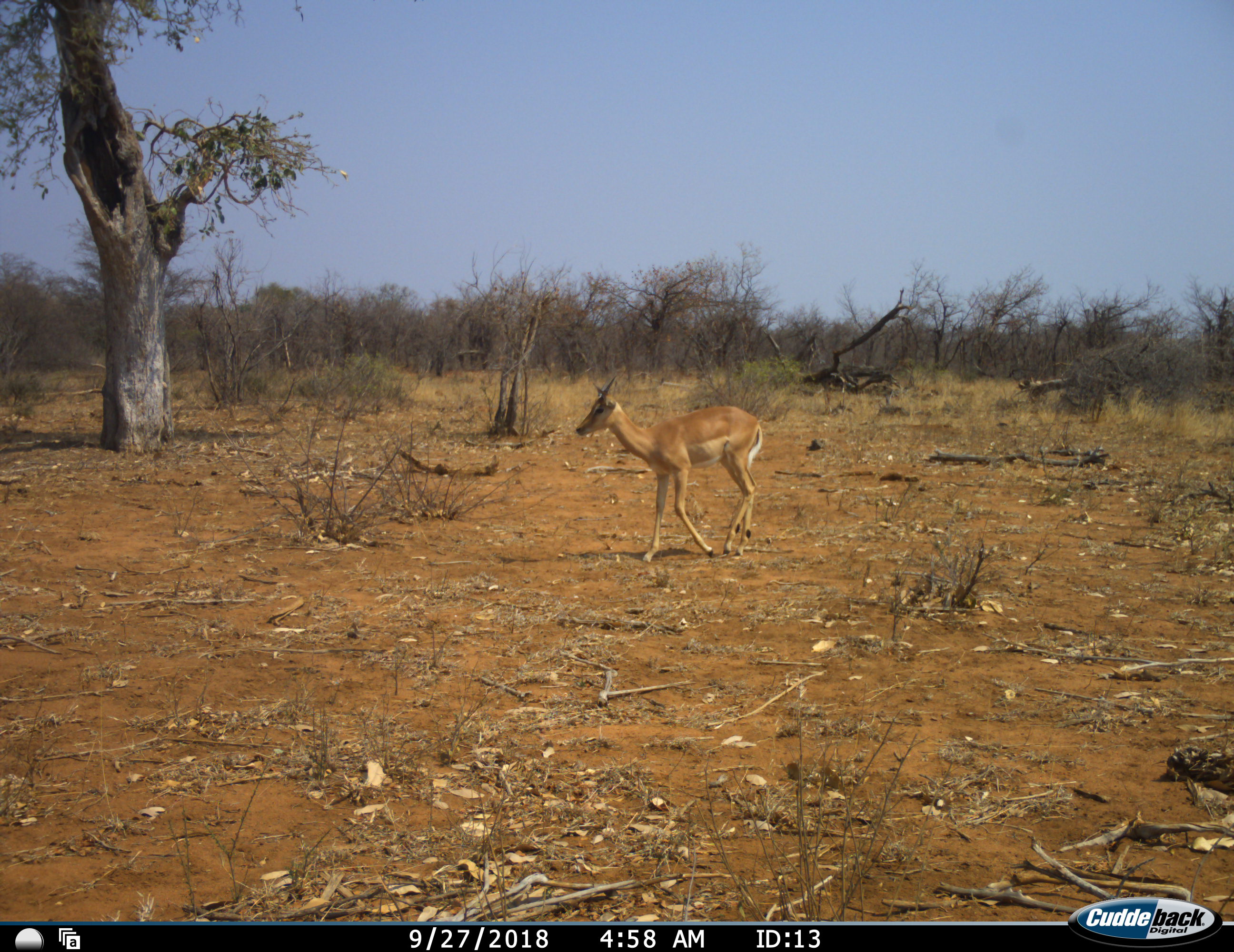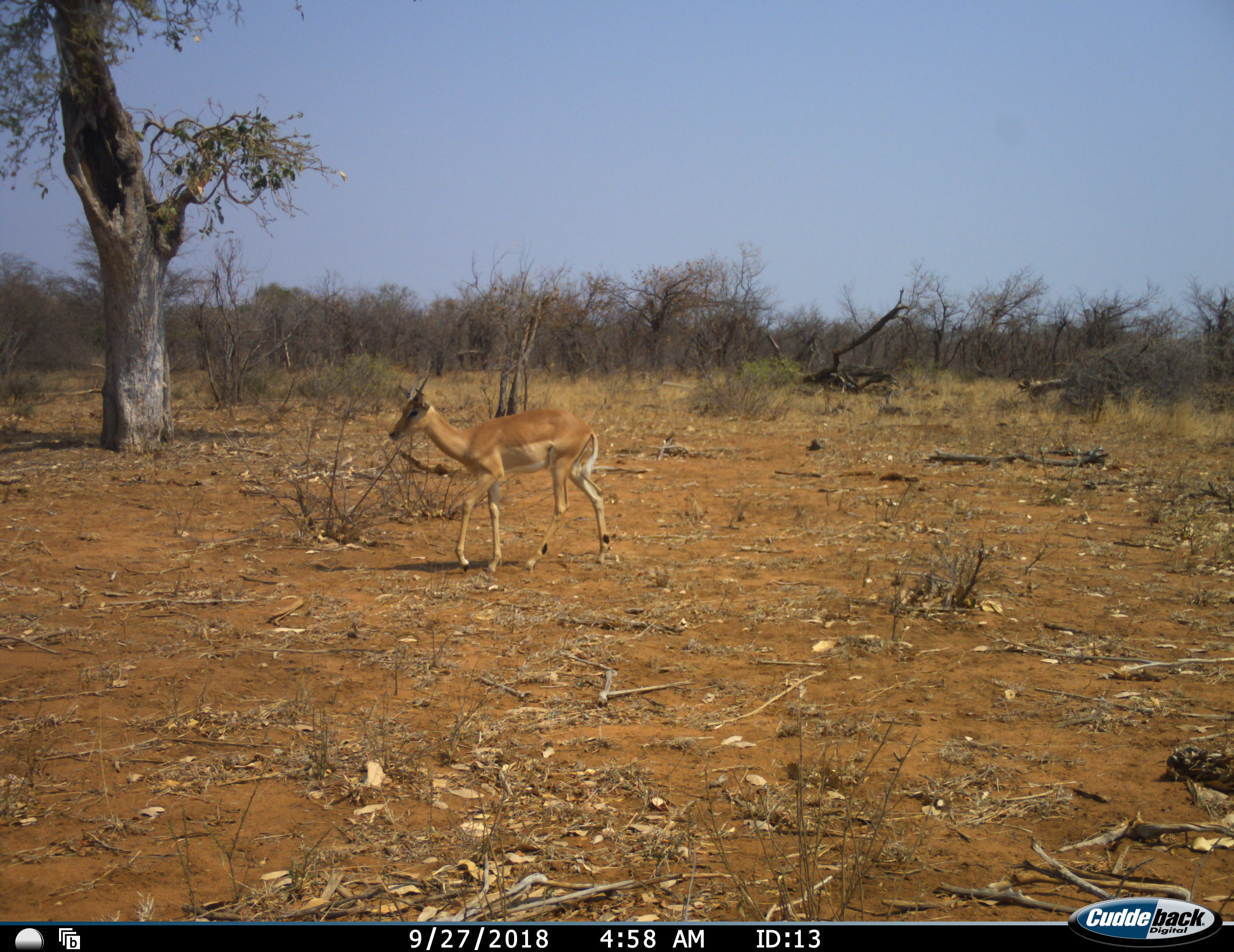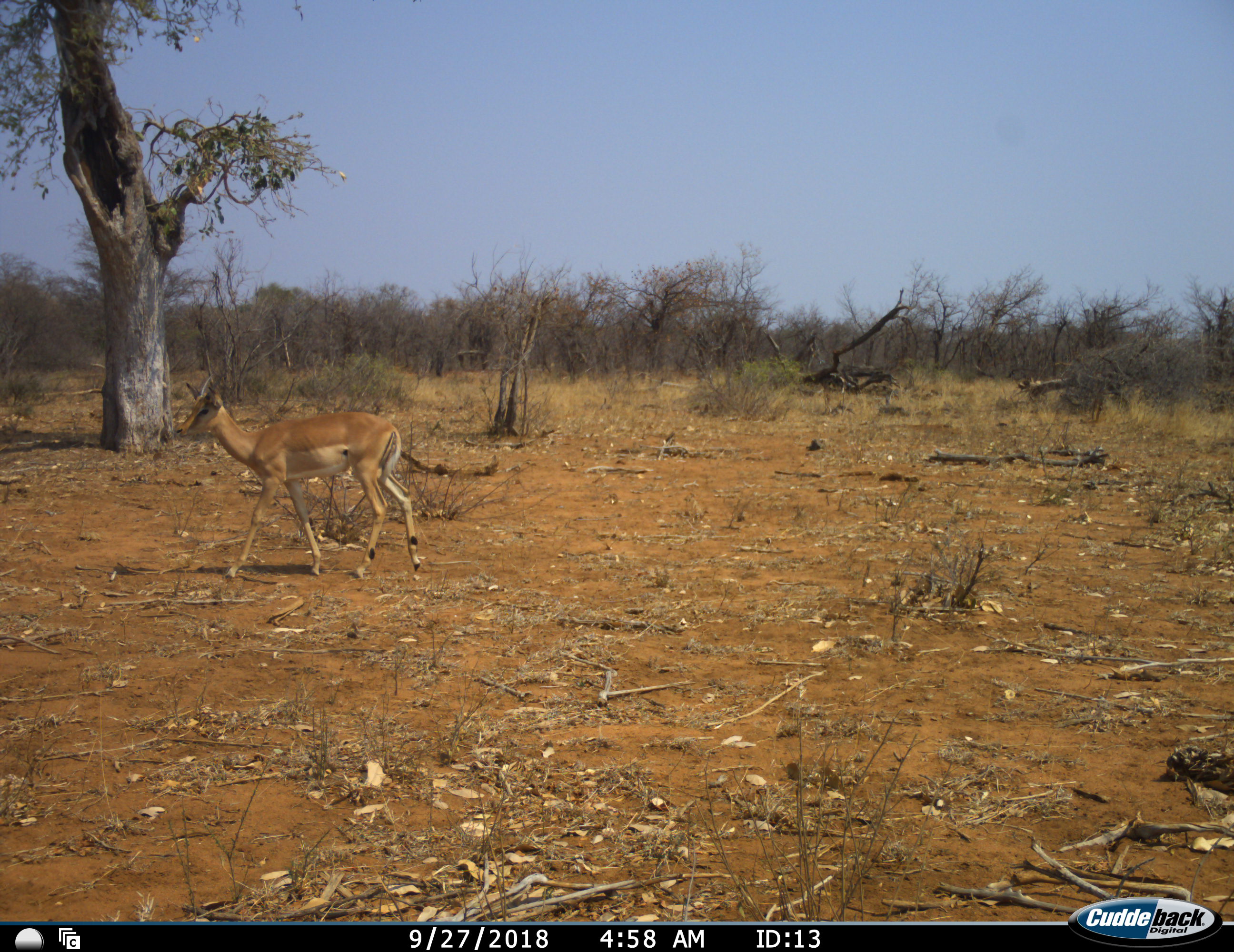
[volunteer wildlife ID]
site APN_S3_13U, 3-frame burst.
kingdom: Animalia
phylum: Chordata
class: Mammalia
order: Artiodactyla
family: Bovidae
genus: Aepyceros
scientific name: Aepyceros melampus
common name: impala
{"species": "impala (Aepyceros melampus)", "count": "1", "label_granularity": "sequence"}